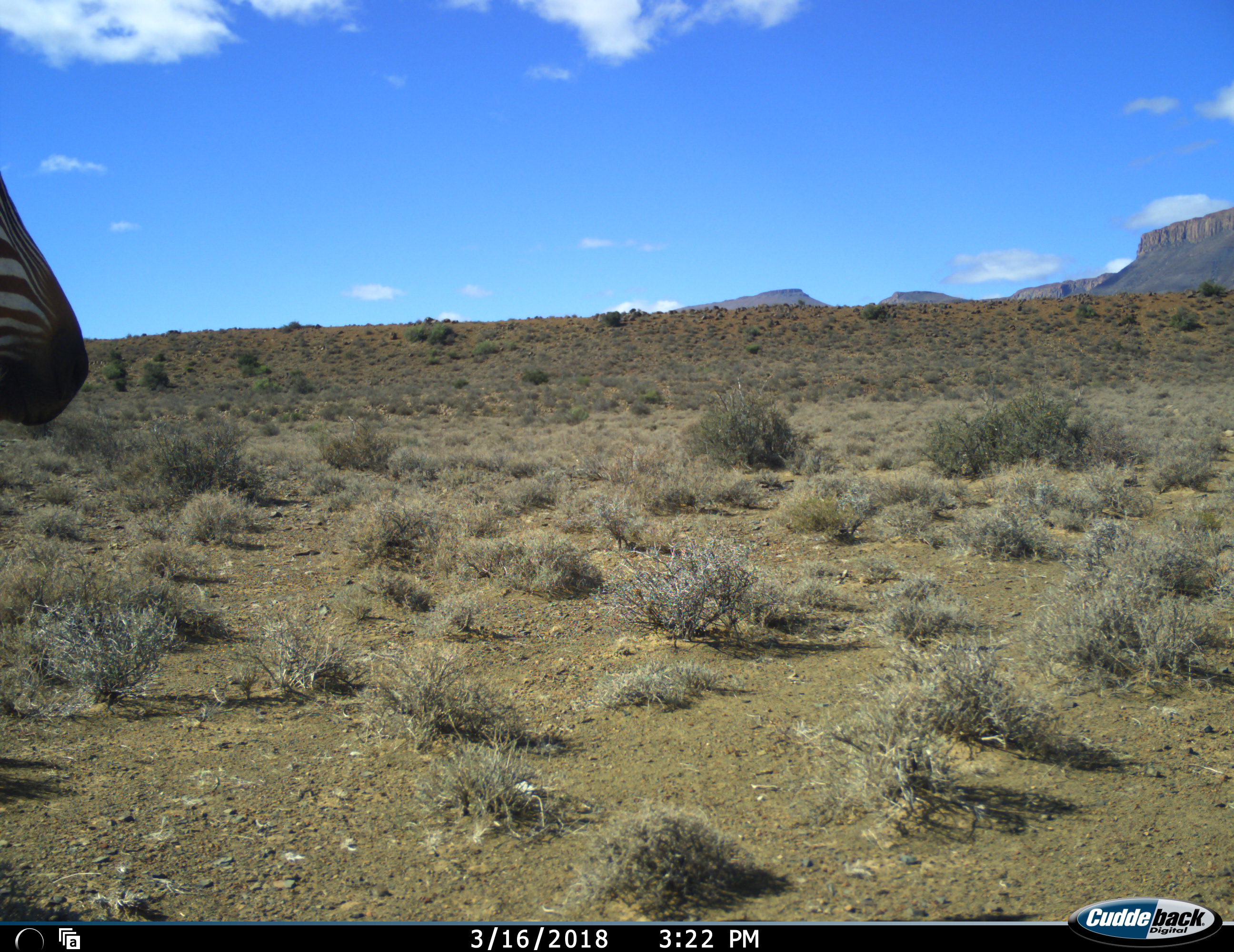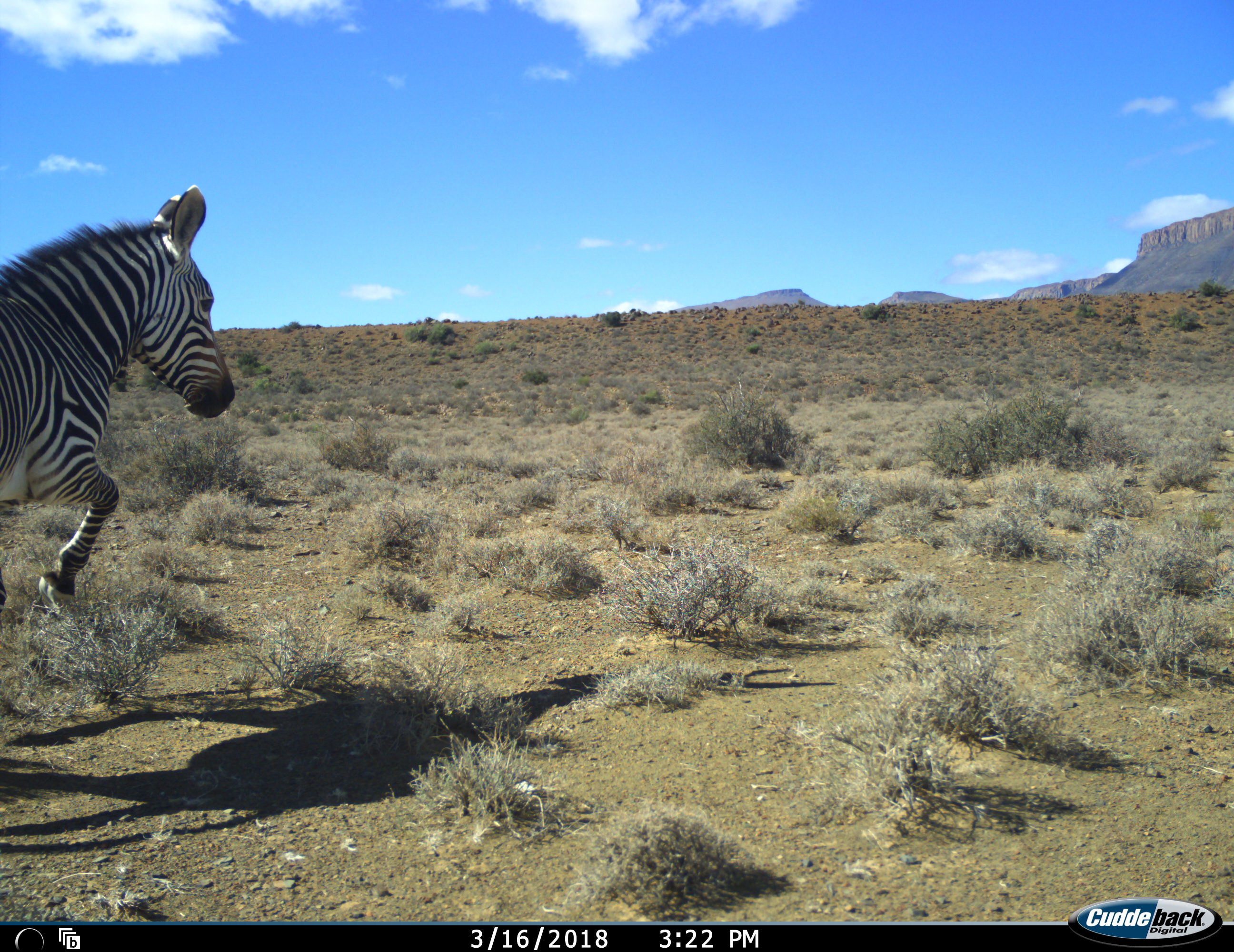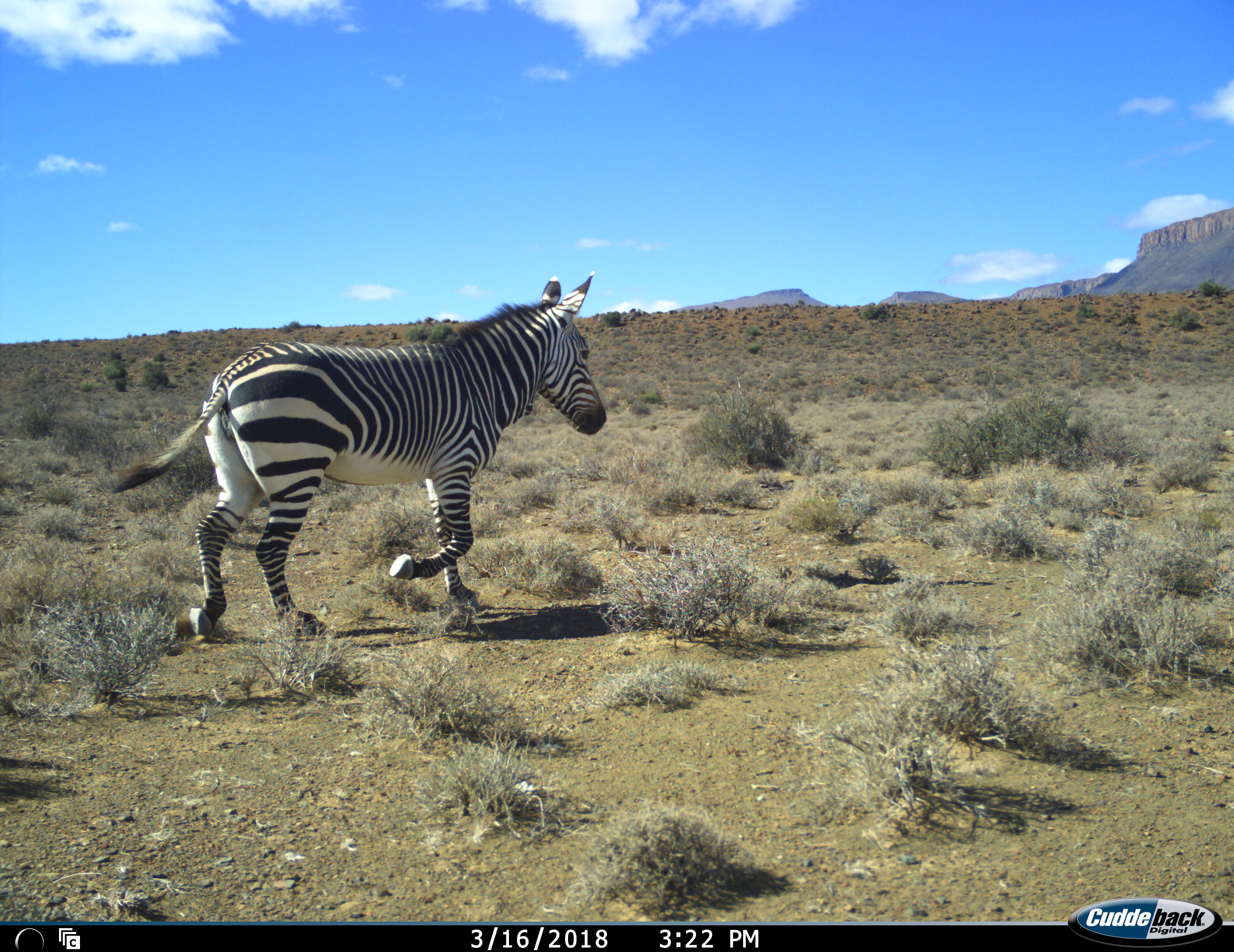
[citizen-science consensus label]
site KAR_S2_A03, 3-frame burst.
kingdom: Animalia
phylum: Chordata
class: Mammalia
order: Perissodactyla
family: Equidae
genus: Equus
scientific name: Equus zebra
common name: mountain zebra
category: zebramountain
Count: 1.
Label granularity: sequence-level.